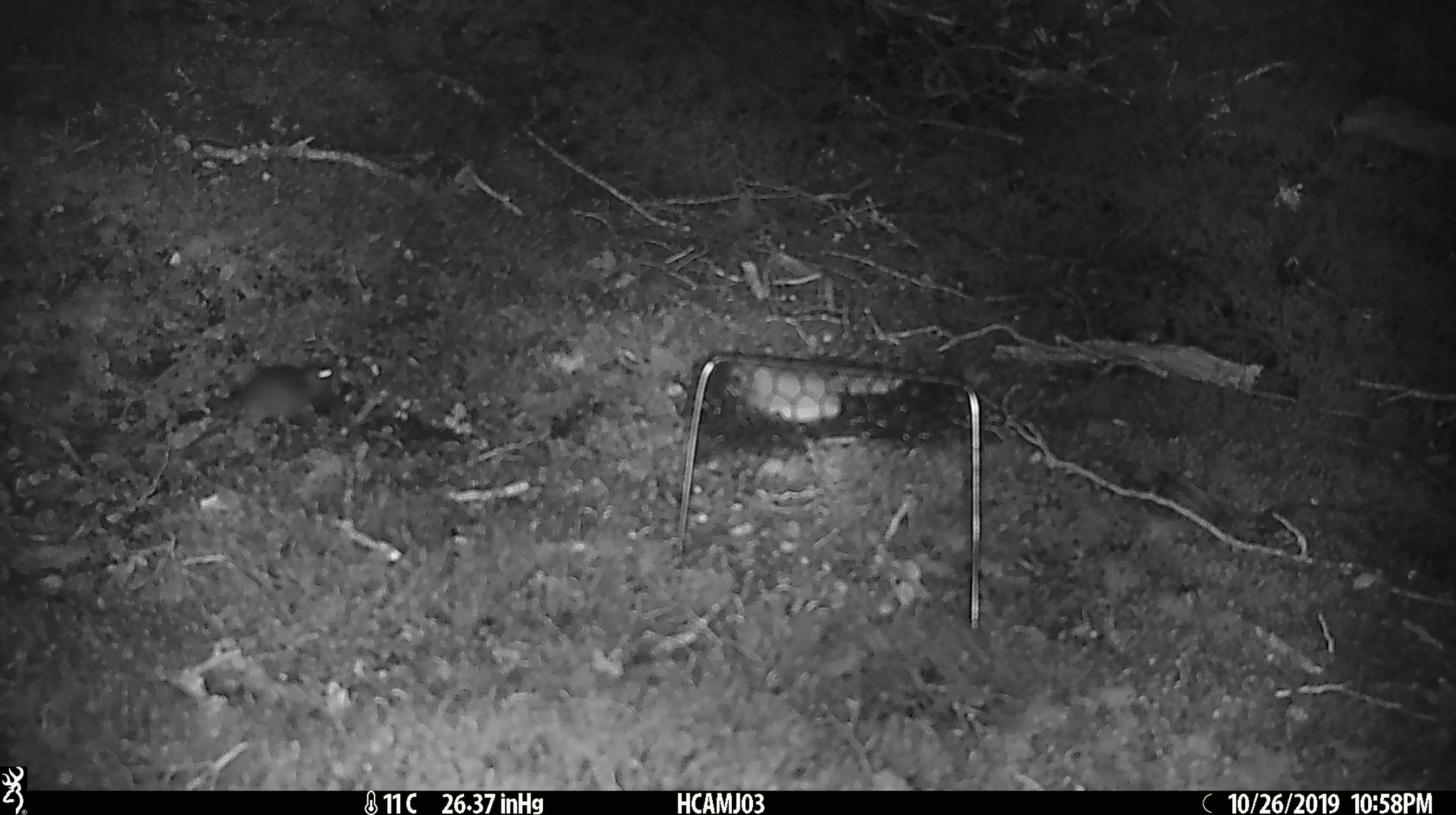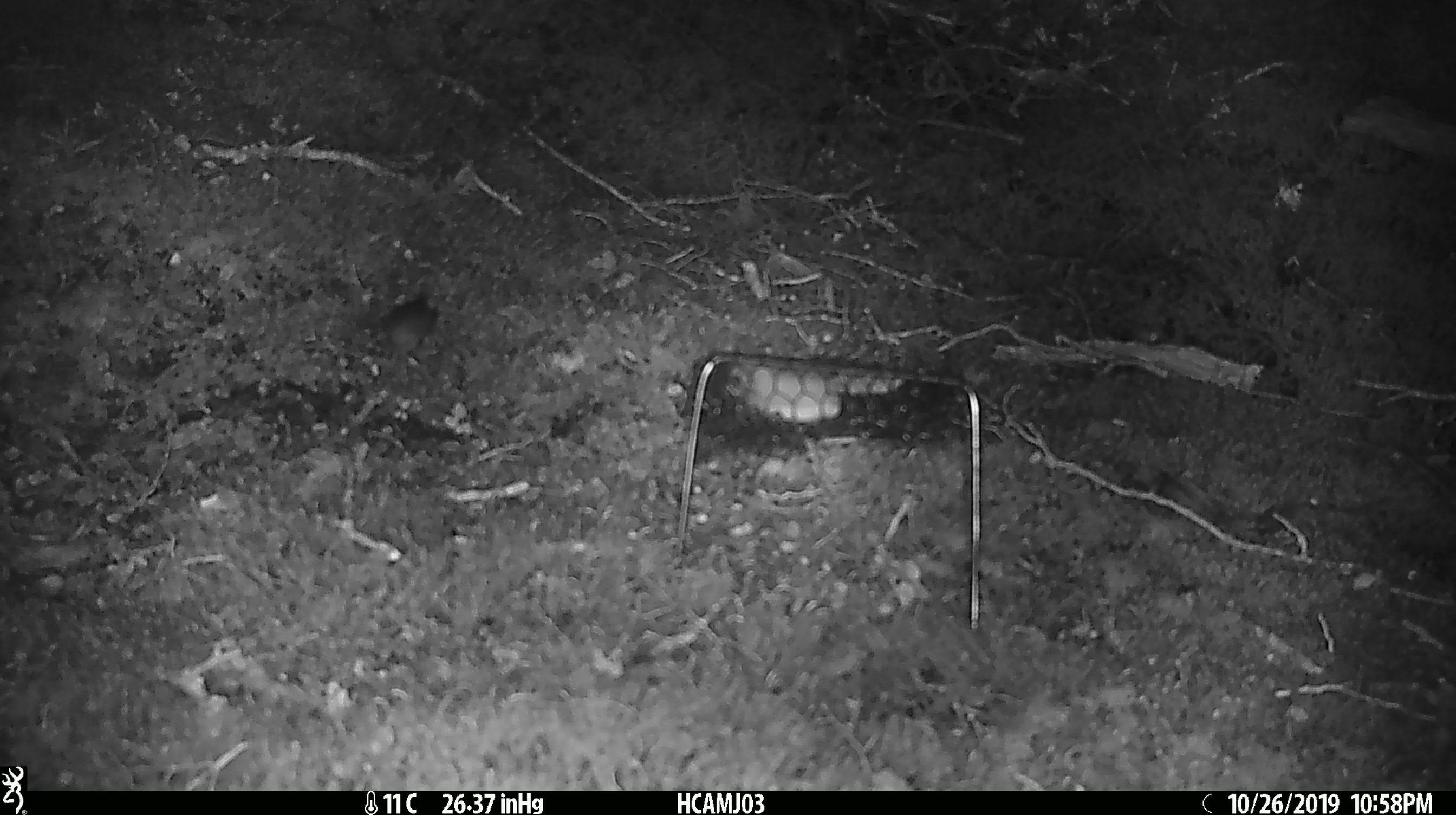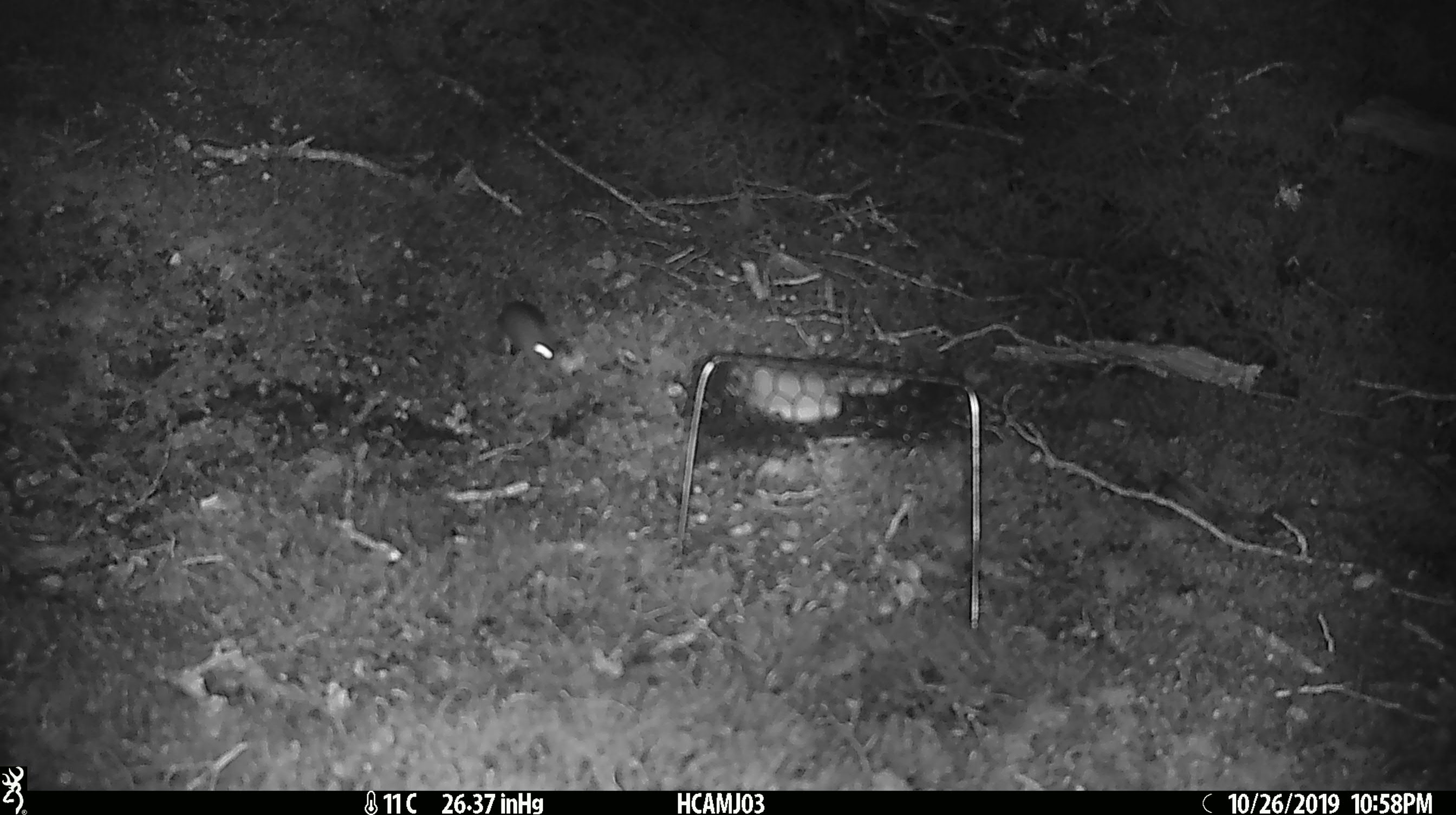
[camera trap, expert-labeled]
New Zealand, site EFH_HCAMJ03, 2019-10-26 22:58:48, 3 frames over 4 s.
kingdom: Animalia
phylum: Chordata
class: Mammalia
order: Rodentia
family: Muridae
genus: Mus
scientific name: Mus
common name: mouse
Mouse (Mus).